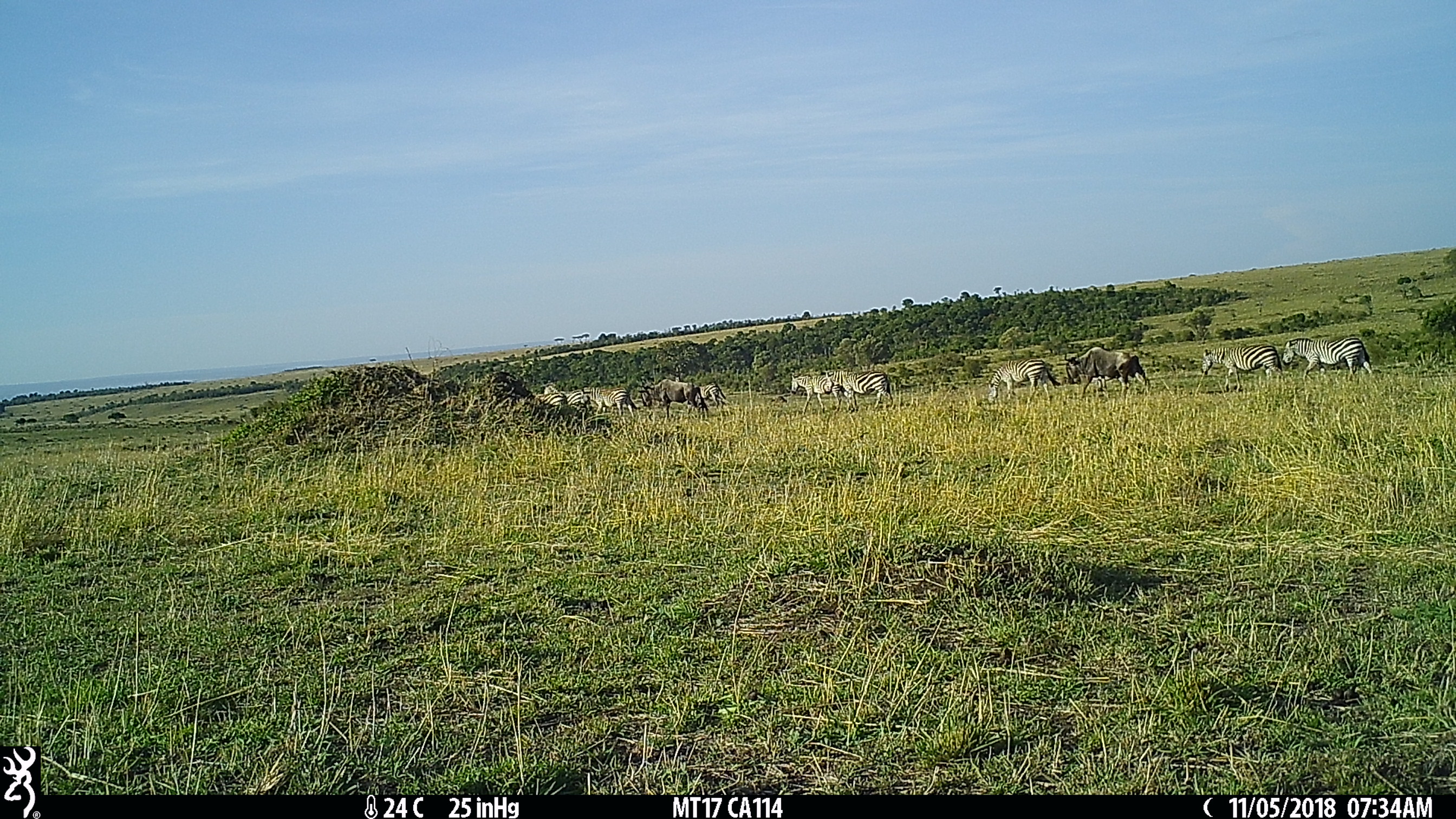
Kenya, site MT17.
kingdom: Animalia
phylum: Chordata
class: Mammalia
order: Perissodactyla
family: Equidae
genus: Equus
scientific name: Equus quagga burchellii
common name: burchell's zebra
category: zebra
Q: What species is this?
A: Zebra (burchell's zebra) (Equus quagga burchellii).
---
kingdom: Animalia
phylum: Chordata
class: Mammalia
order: Artiodactyla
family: Bovidae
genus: Connochaetes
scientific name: Connochaetes taurinus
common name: blue wildebeest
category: wildebeest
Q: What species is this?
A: Wildebeest (blue wildebeest) (Connochaetes taurinus).